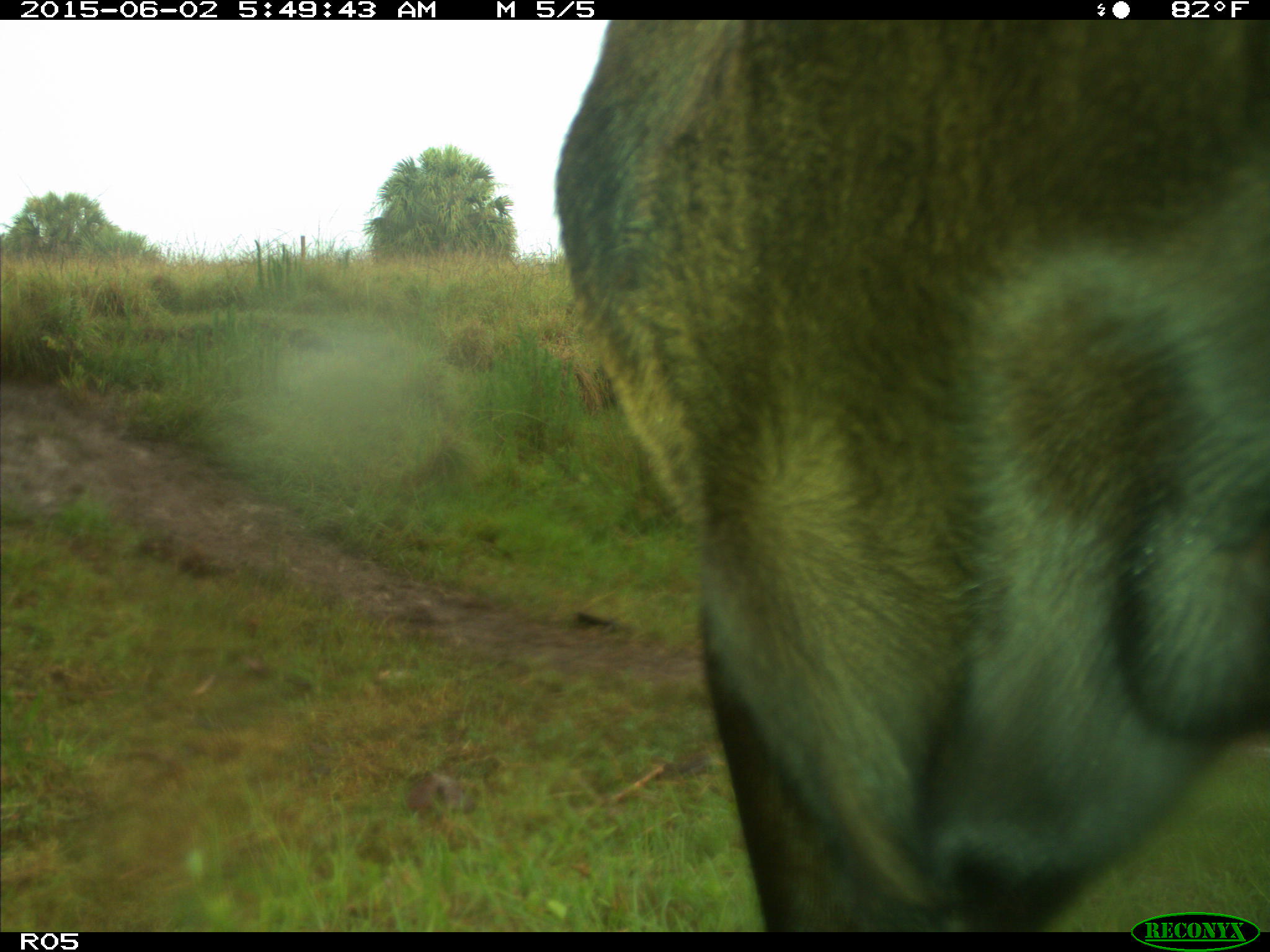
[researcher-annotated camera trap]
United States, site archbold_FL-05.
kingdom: Animalia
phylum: Chordata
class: Mammalia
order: Artiodactyla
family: Bovidae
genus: Bos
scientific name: Bos taurus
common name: domestic cow